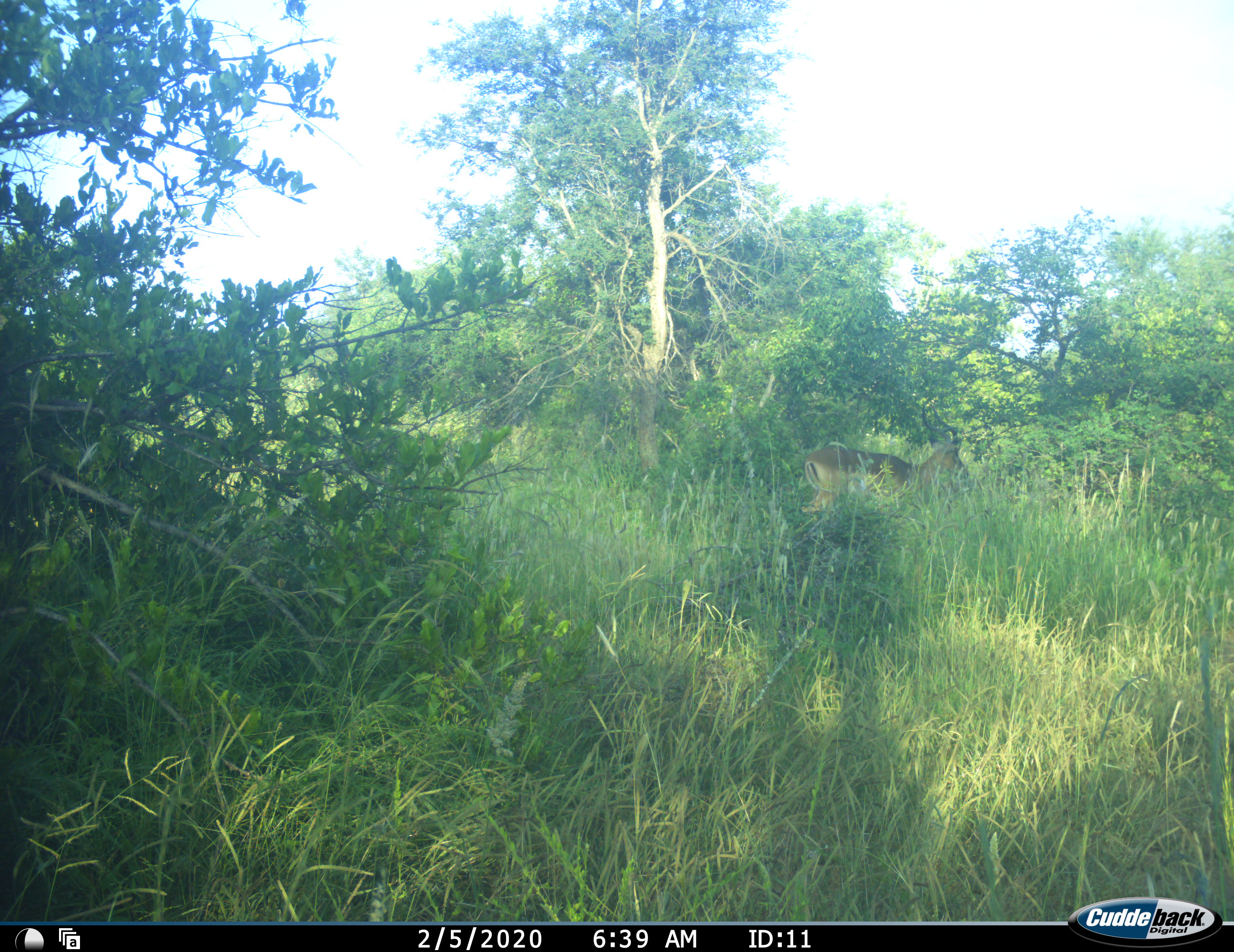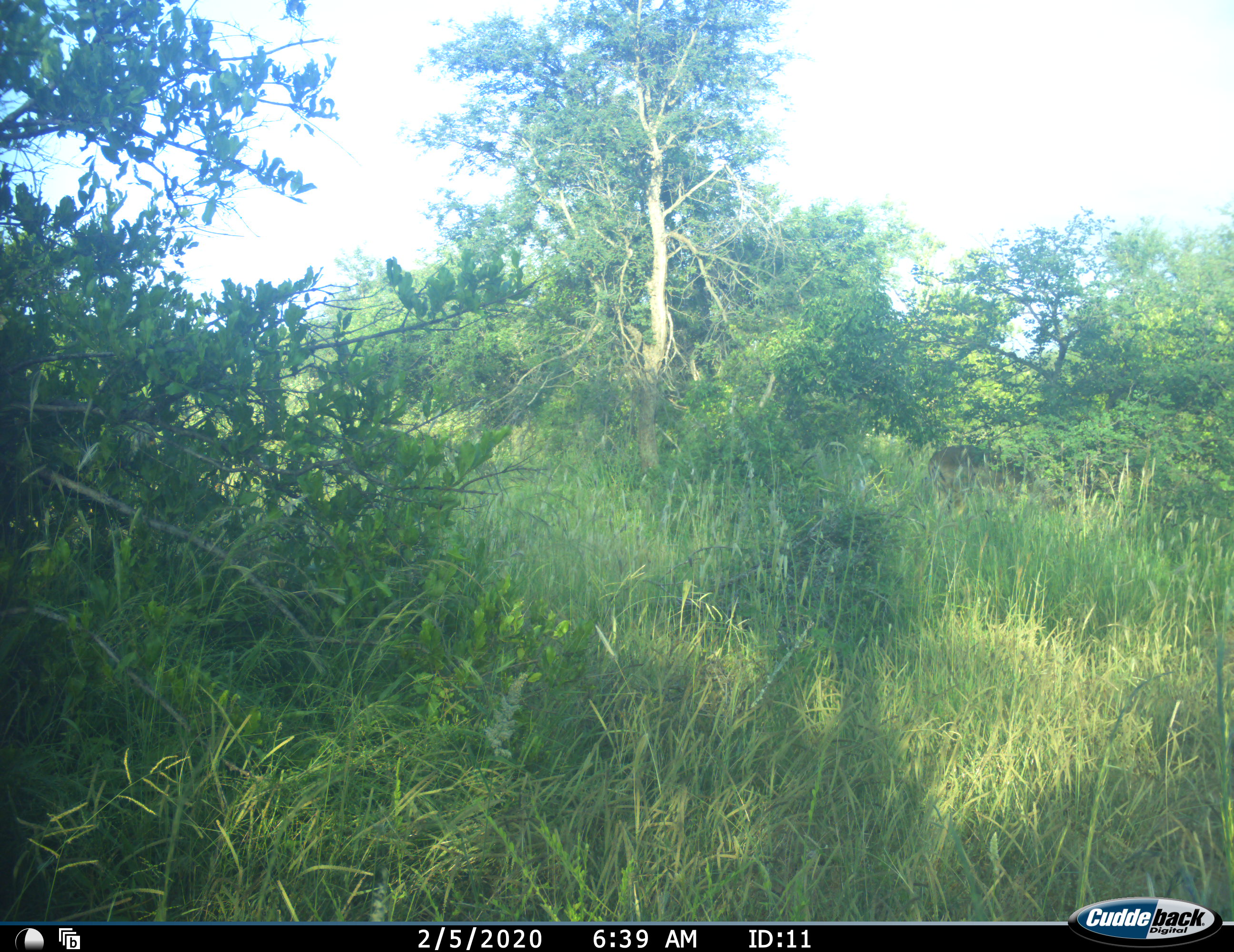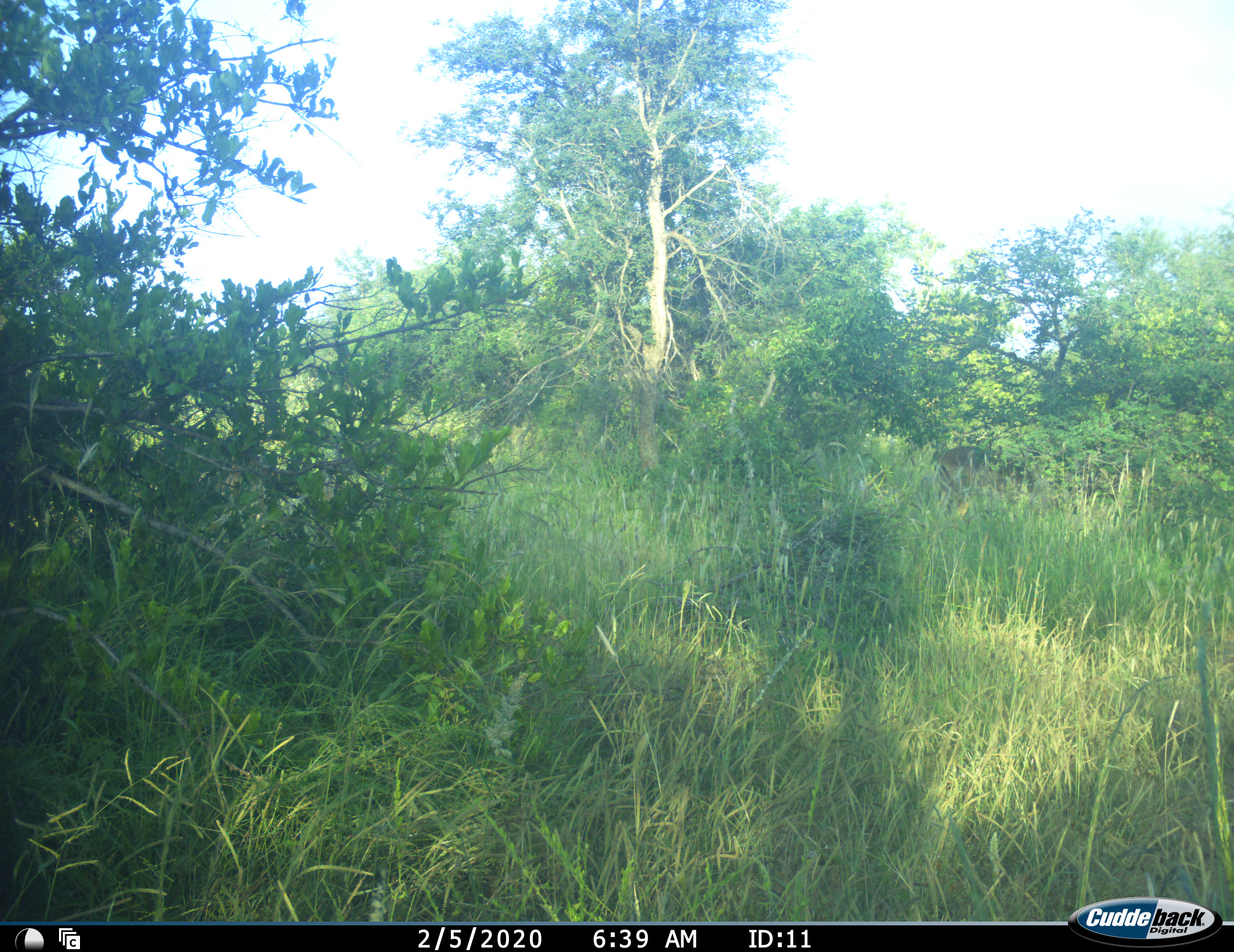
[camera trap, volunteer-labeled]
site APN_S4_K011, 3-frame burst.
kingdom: Animalia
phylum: Chordata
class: Mammalia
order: Artiodactyla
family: Bovidae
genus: Aepyceros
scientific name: Aepyceros melampus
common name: impala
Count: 1.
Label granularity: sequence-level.